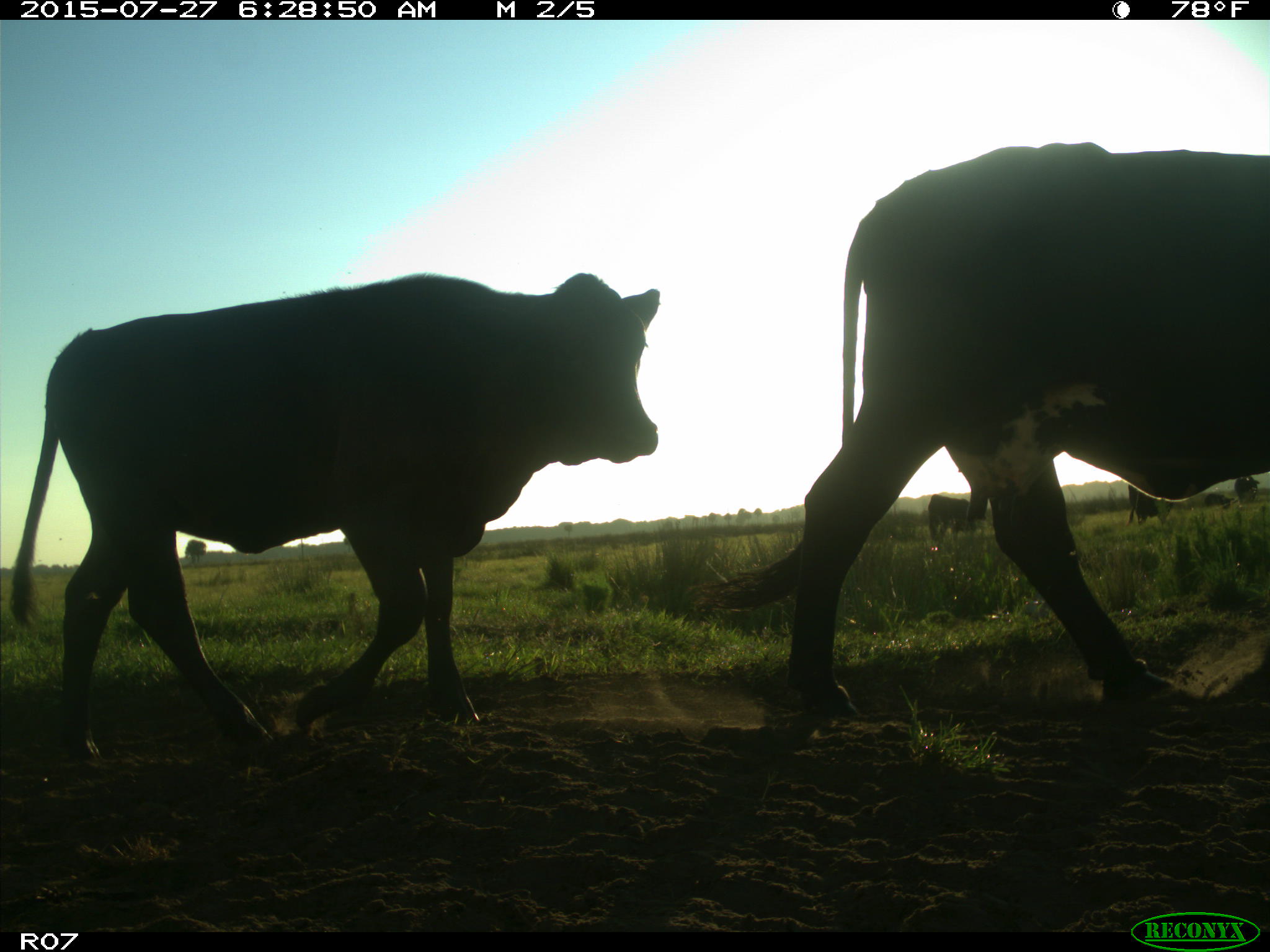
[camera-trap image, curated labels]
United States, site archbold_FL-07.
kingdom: Animalia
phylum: Chordata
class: Mammalia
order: Artiodactyla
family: Bovidae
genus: Bos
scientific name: Bos taurus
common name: domestic cow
Bos taurus (domestic cow).